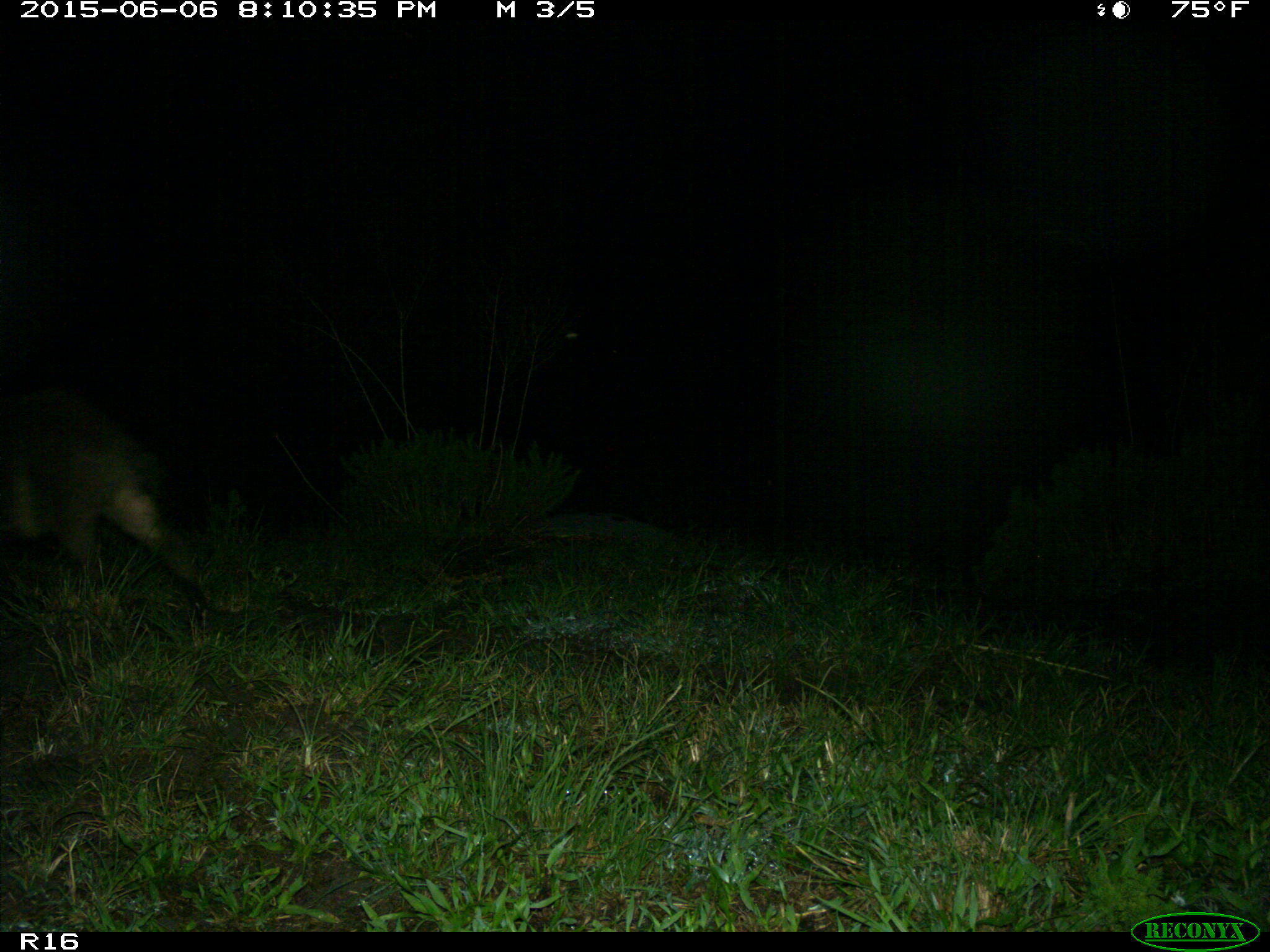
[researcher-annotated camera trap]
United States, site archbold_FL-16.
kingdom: Animalia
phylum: Chordata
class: Mammalia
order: Artiodactyla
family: Suidae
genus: Sus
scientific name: Sus scrofa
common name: wild boar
Sus scrofa (wild boar).